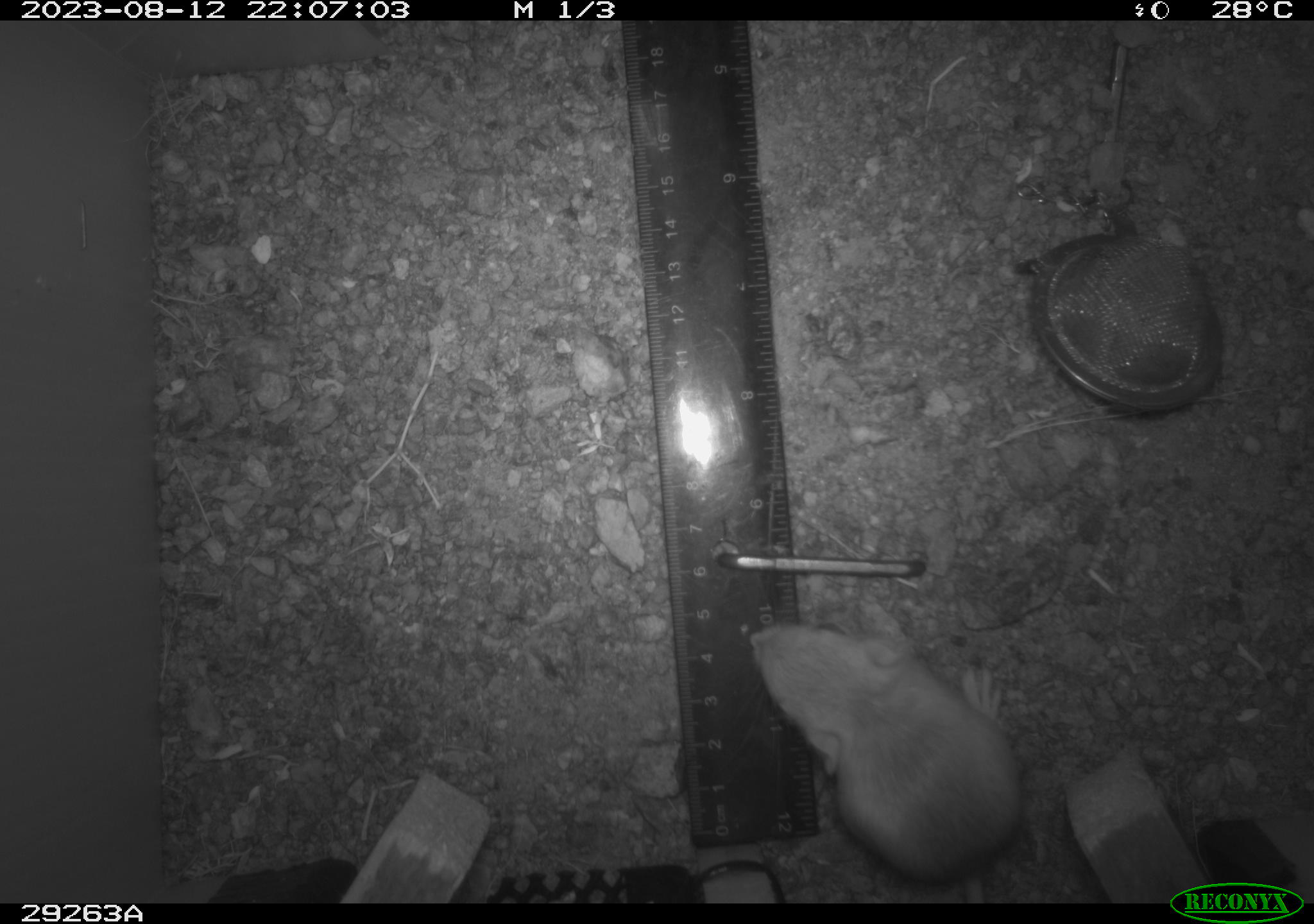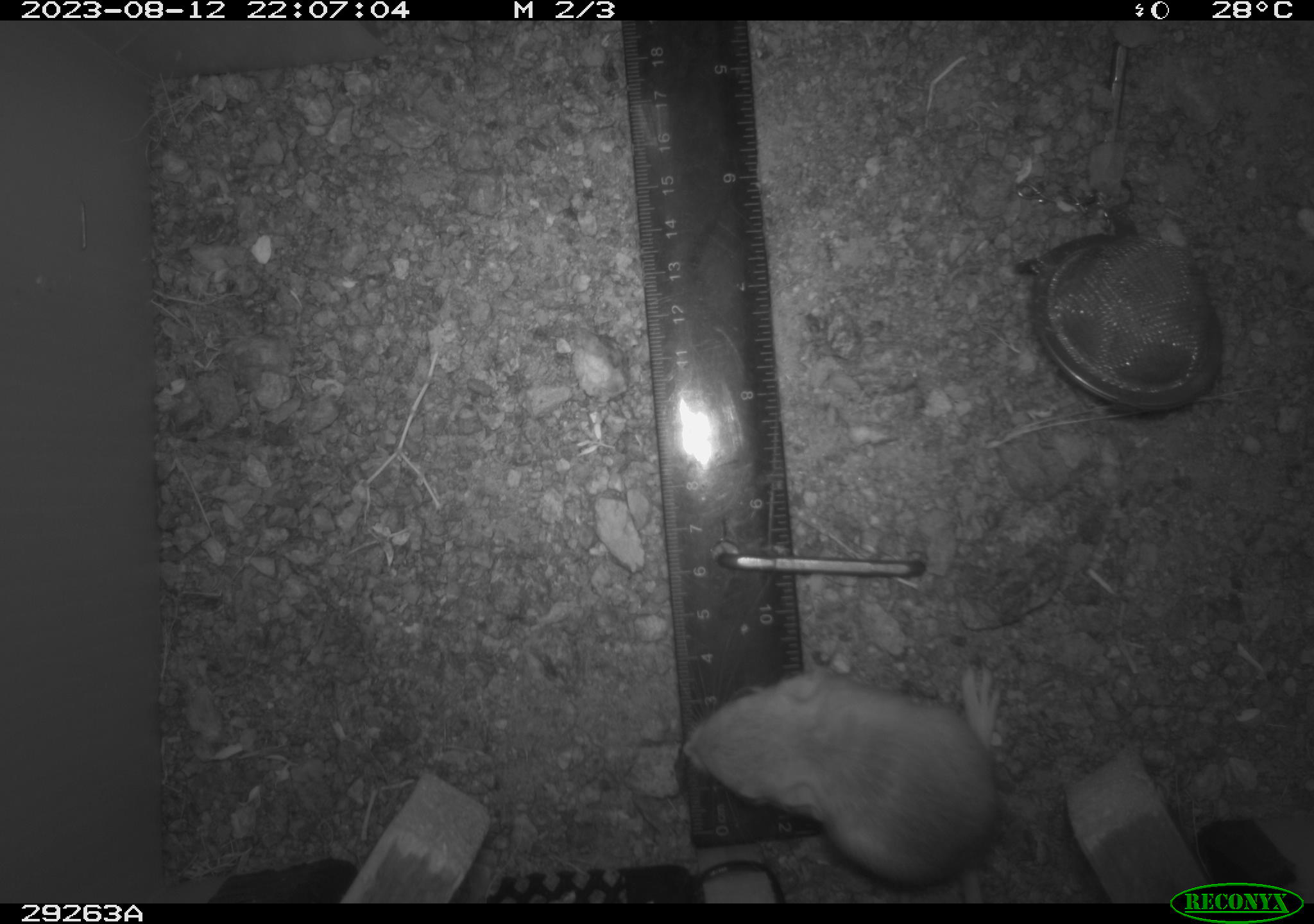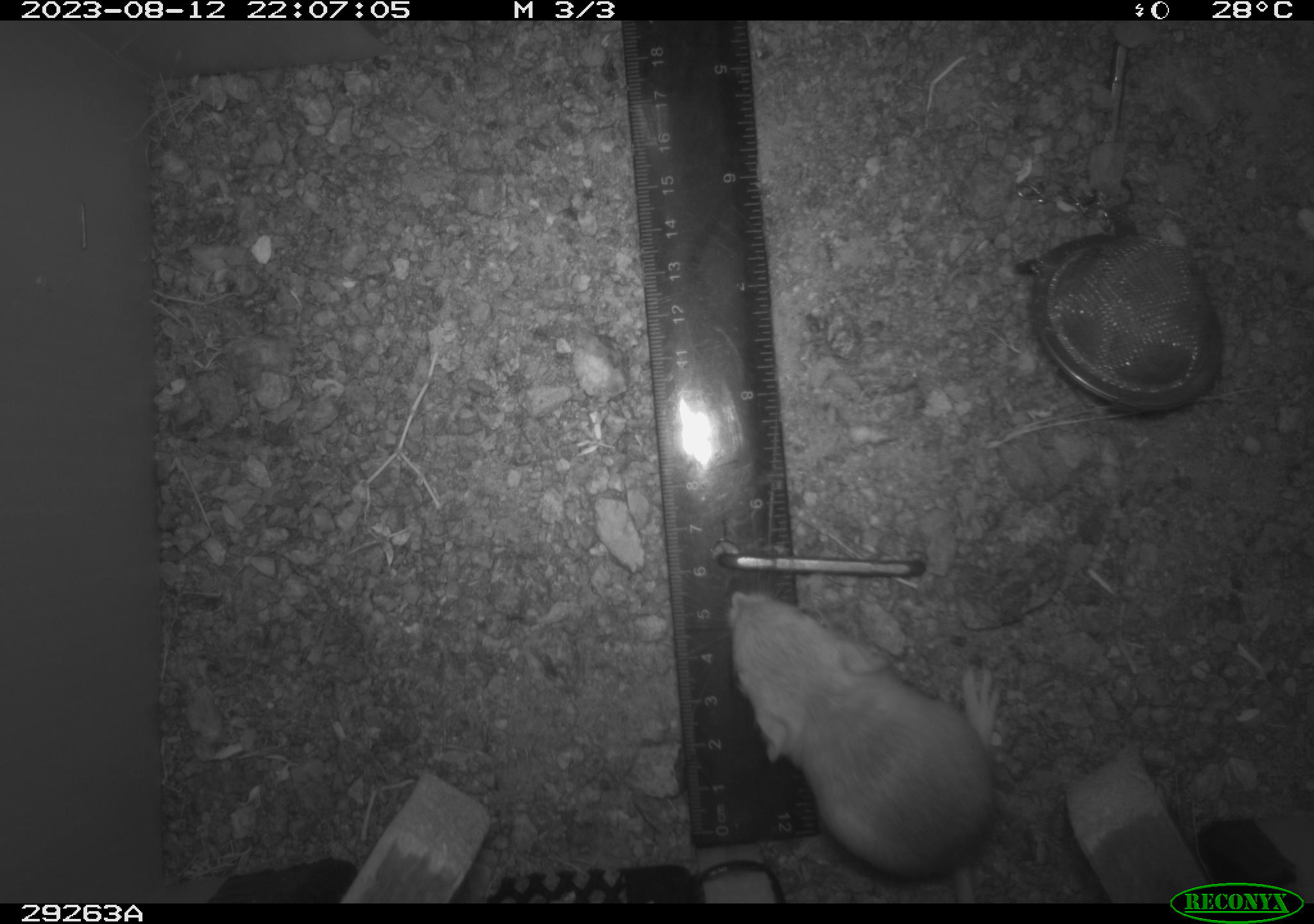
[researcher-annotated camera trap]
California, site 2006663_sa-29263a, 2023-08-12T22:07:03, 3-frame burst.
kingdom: Animalia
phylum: Chordata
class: Mammalia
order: Rodentia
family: Heteromyidae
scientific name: Heteromyidae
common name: kangaroo rats and pocket mice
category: heteromyidae family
Heteromyidae family (kangaroo rats and pocket mice) (Heteromyidae).